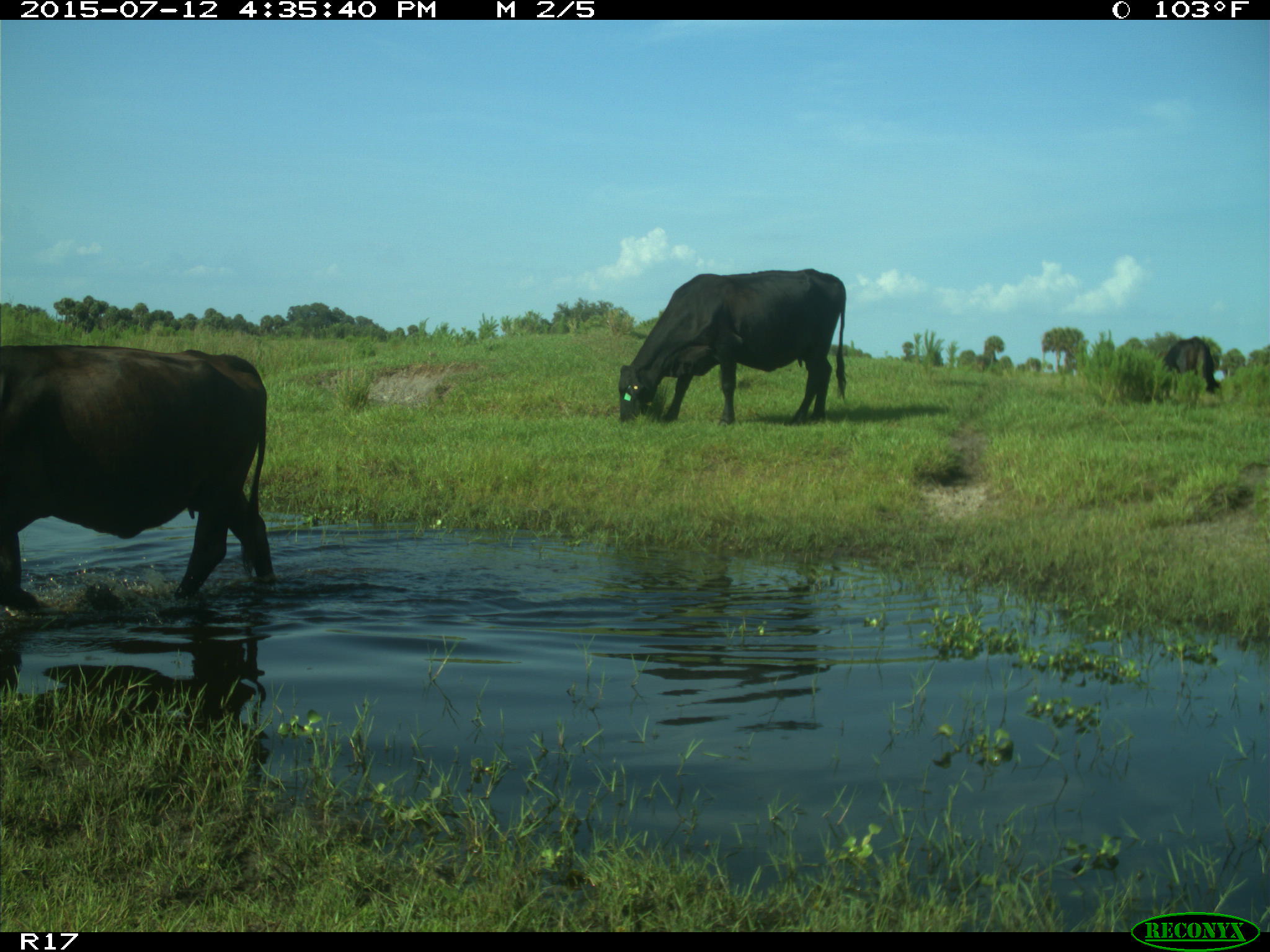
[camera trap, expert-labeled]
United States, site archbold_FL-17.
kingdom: Animalia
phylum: Chordata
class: Mammalia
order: Artiodactyla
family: Bovidae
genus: Bos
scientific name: Bos taurus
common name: domestic cow